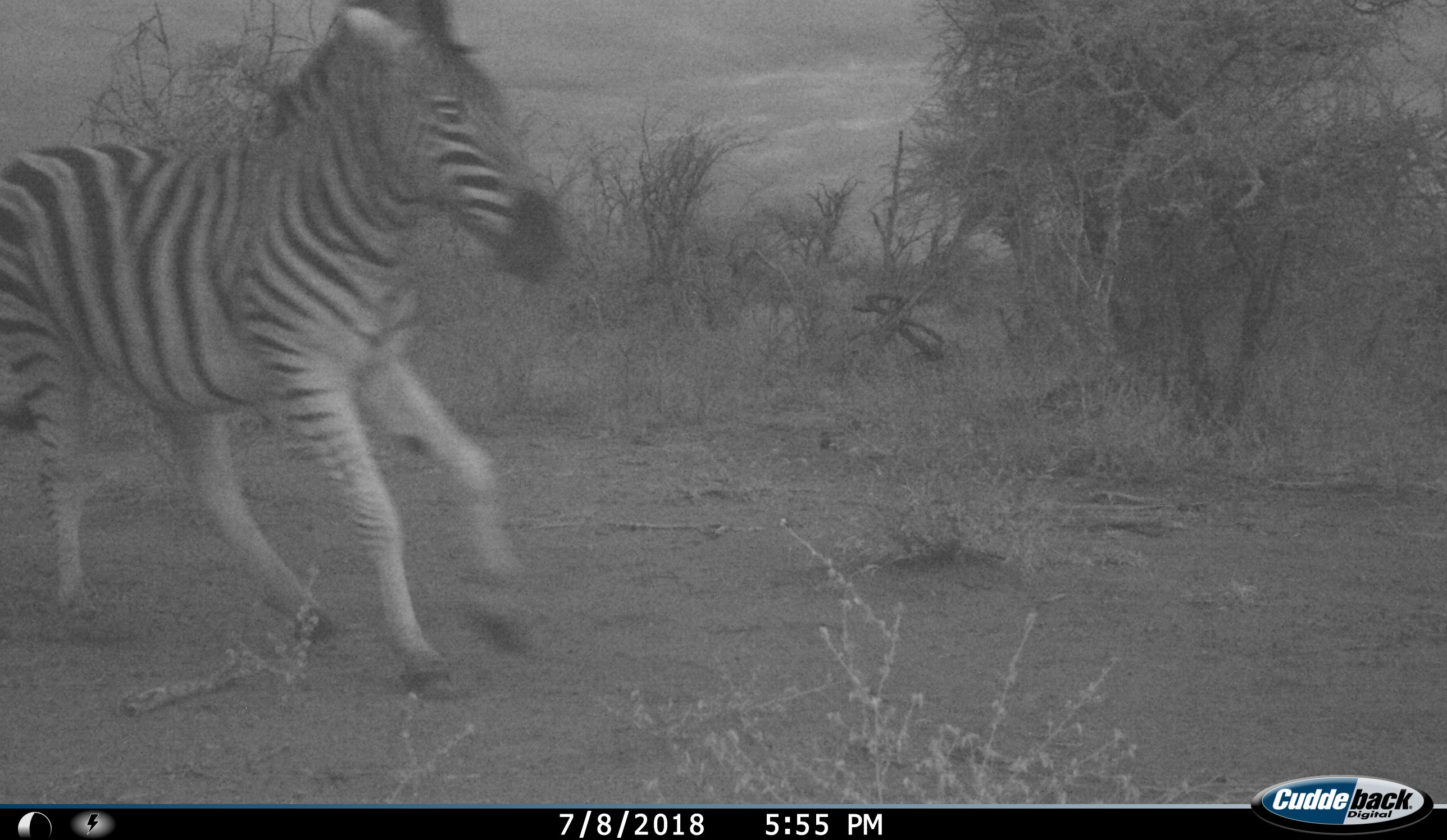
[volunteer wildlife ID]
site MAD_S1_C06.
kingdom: Animalia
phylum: Chordata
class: Mammalia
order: Perissodactyla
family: Equidae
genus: Equus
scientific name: Equus quagga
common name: plains zebra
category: zebraplains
Zebraplains (plains zebra) (Equus quagga), count 1. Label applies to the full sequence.